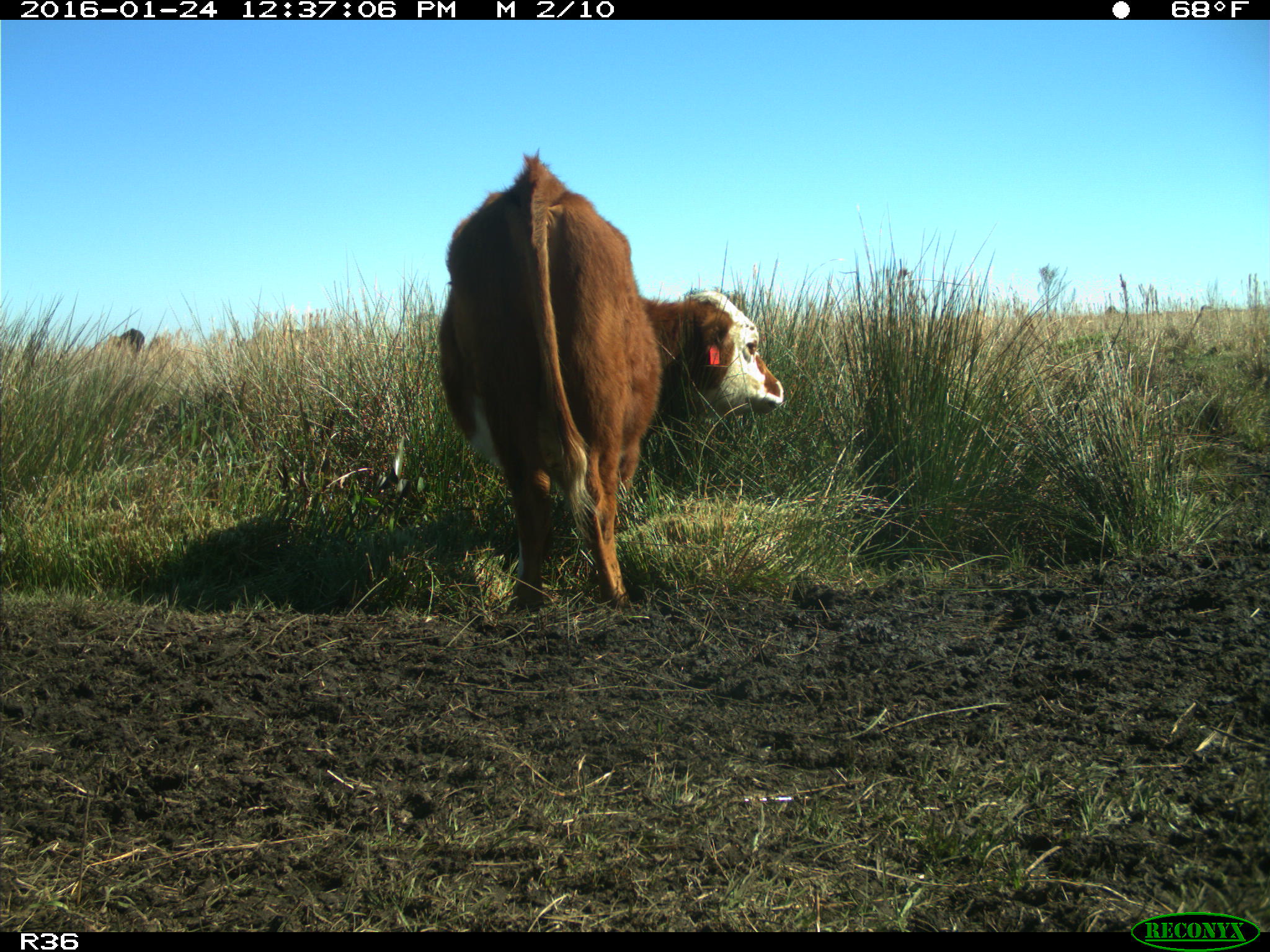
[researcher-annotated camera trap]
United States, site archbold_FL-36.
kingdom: Animalia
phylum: Chordata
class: Mammalia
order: Artiodactyla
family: Bovidae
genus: Bos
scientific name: Bos taurus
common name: domestic cow